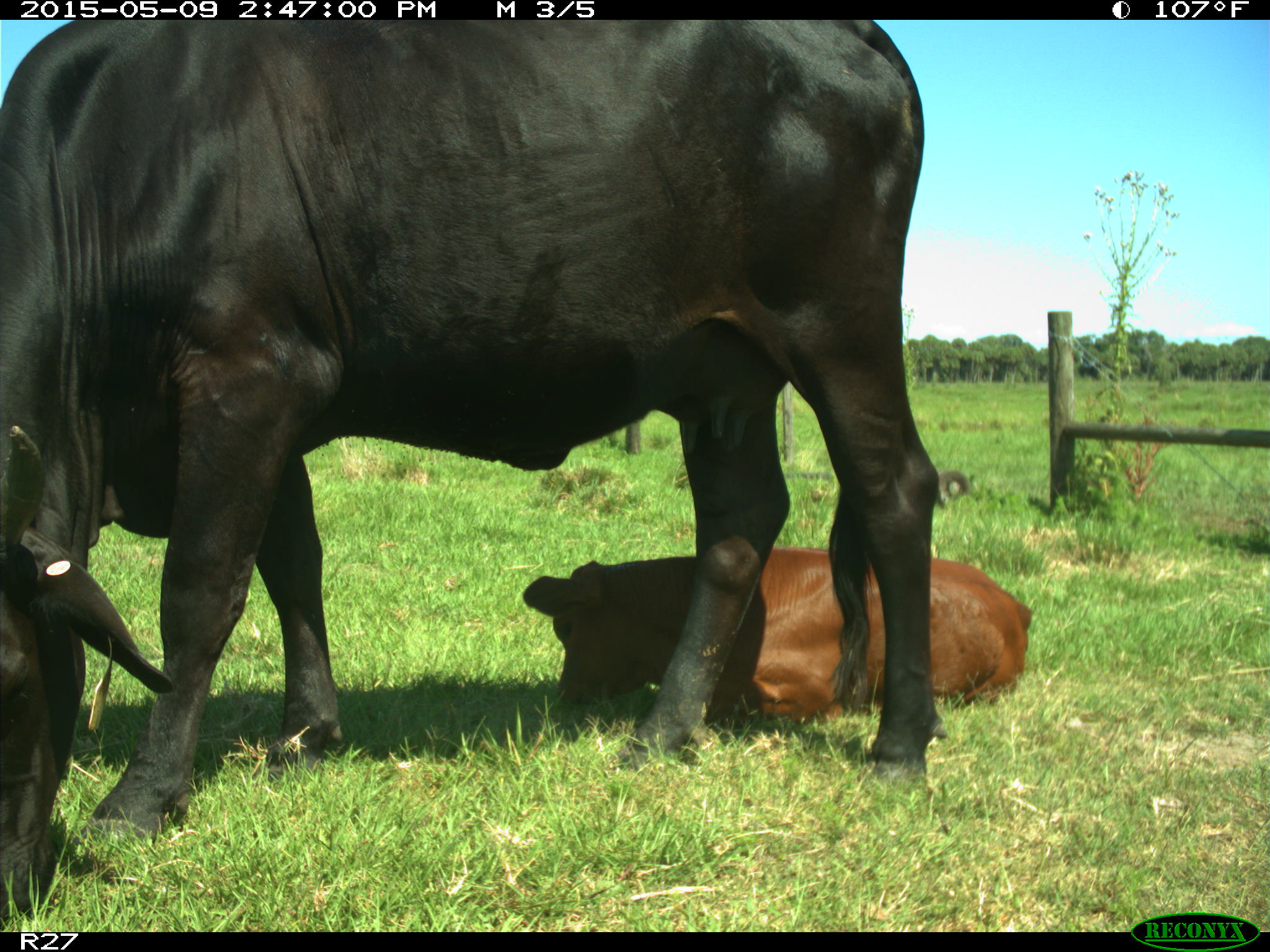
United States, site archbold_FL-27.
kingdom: Animalia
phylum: Chordata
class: Mammalia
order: Artiodactyla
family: Bovidae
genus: Bos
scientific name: Bos taurus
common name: domestic cow